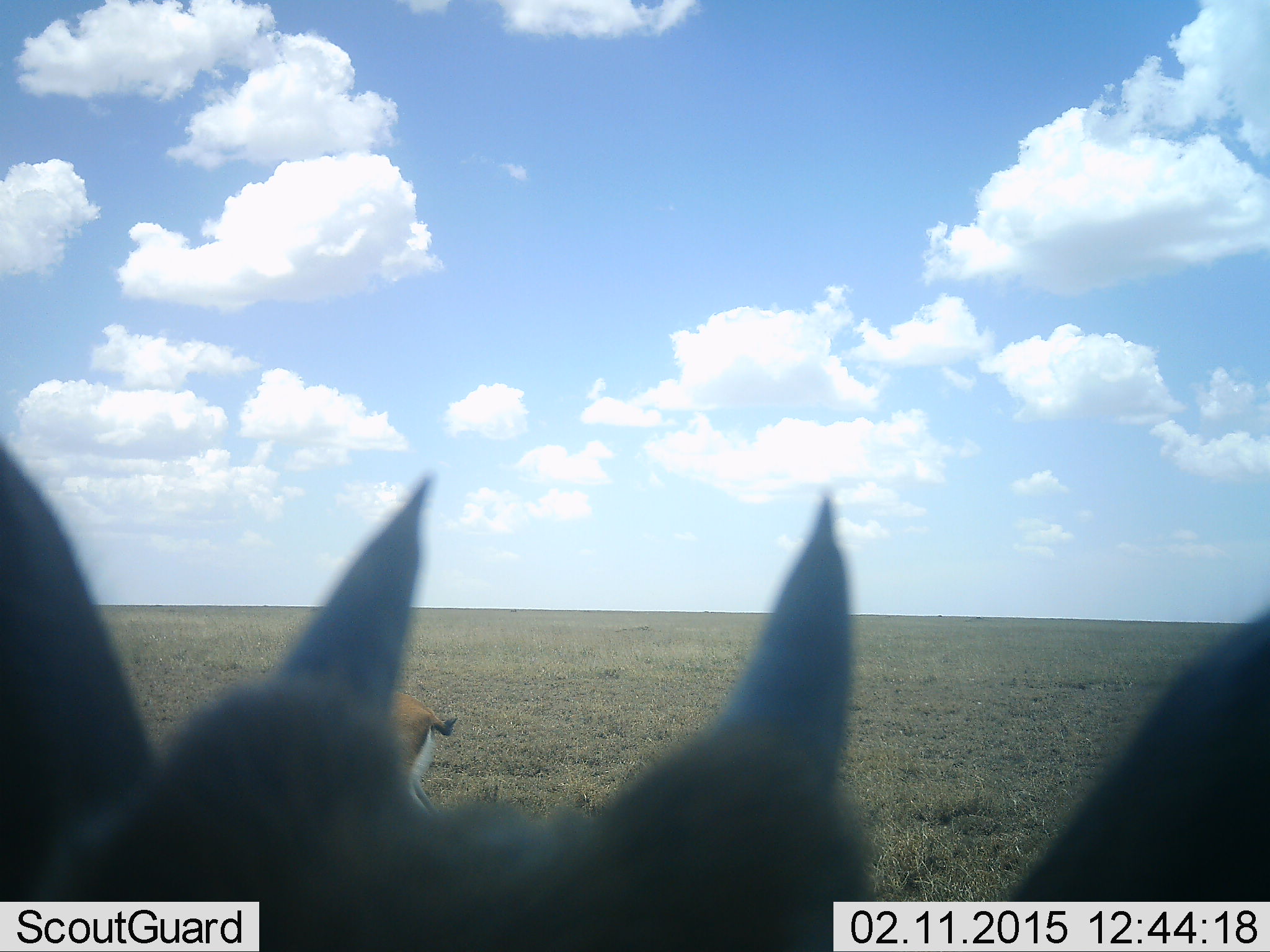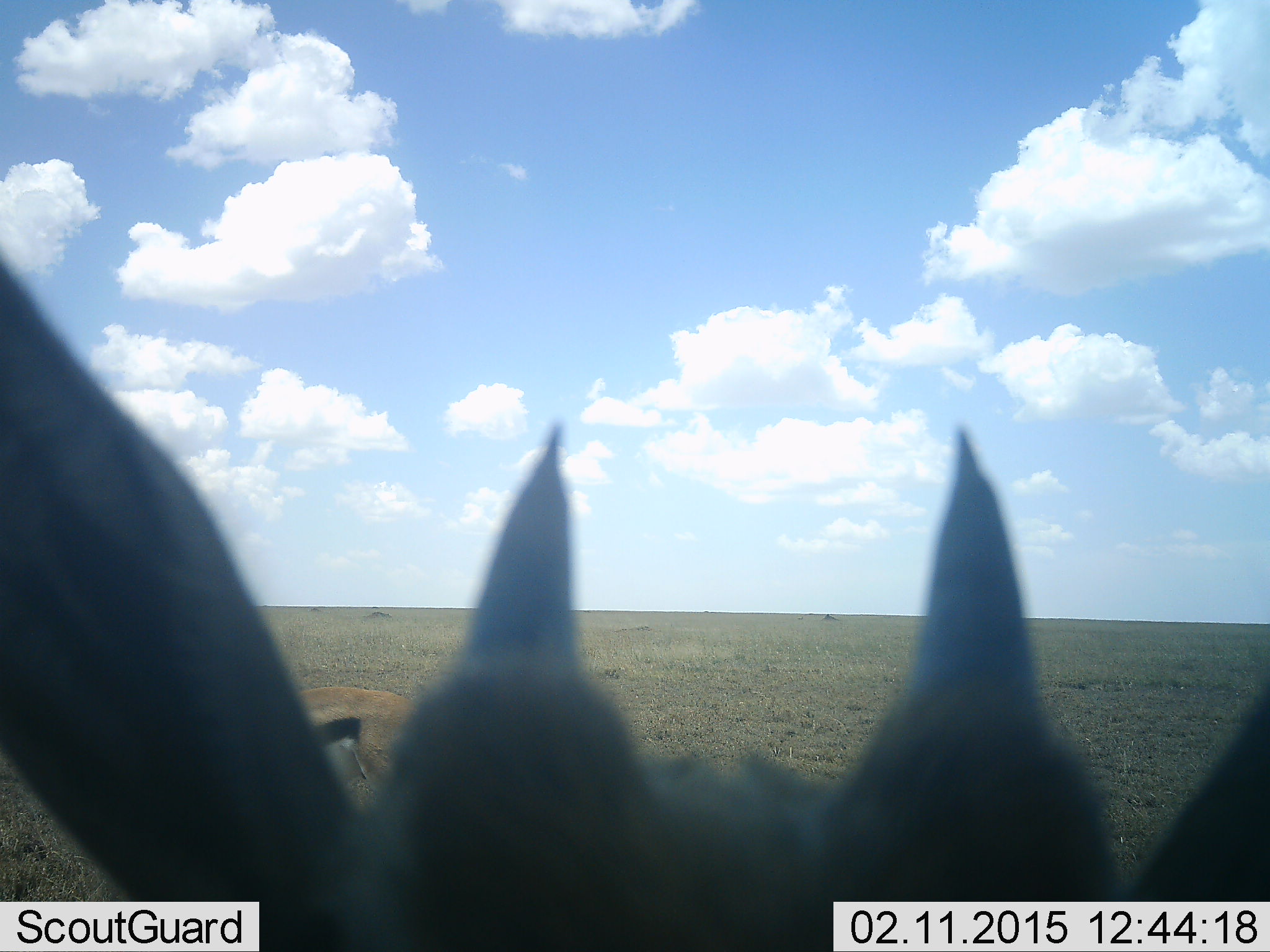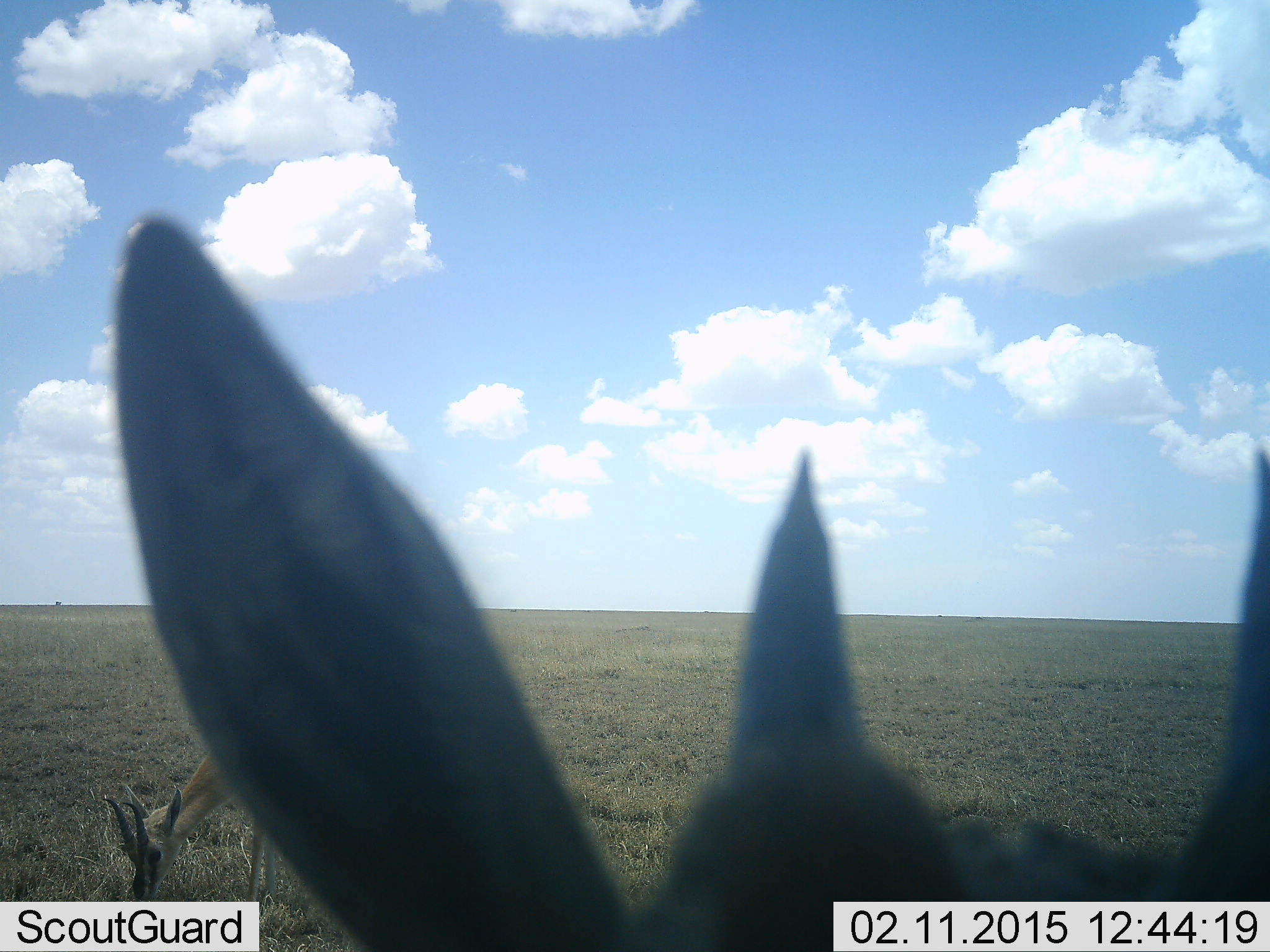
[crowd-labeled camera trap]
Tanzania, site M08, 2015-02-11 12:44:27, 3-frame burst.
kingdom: Animalia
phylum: Chordata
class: Mammalia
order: Artiodactyla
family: Bovidae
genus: Eudorcas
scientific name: Eudorcas thomsonii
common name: thomson's gazelle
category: gazellethomsons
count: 2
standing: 82%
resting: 0%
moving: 0%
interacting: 0%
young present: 9%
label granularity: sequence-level